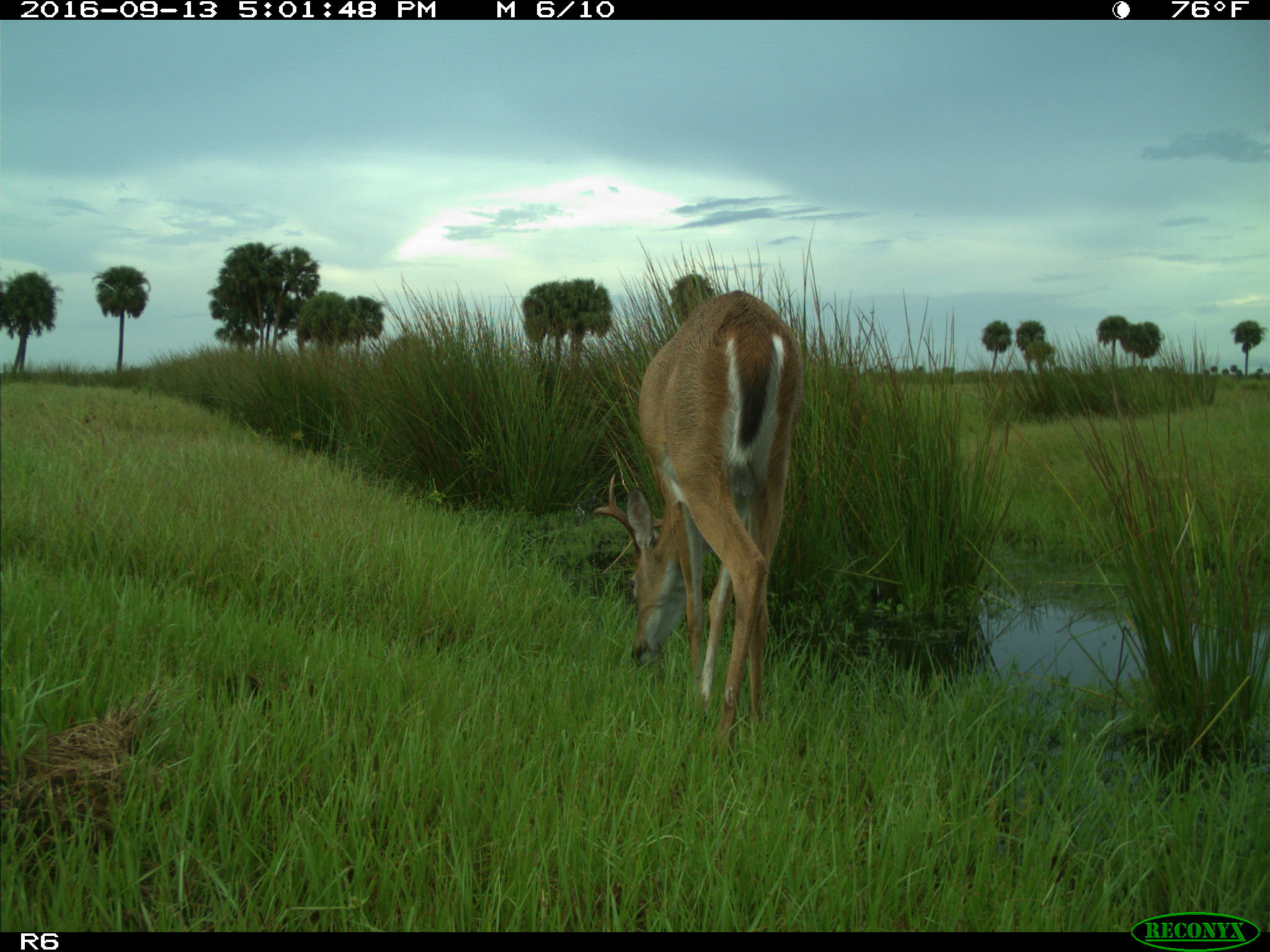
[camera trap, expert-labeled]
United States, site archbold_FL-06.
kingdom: Animalia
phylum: Chordata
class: Mammalia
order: Artiodactyla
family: Cervidae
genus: Odocoileus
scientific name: Odocoileus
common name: deer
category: unidentified deer